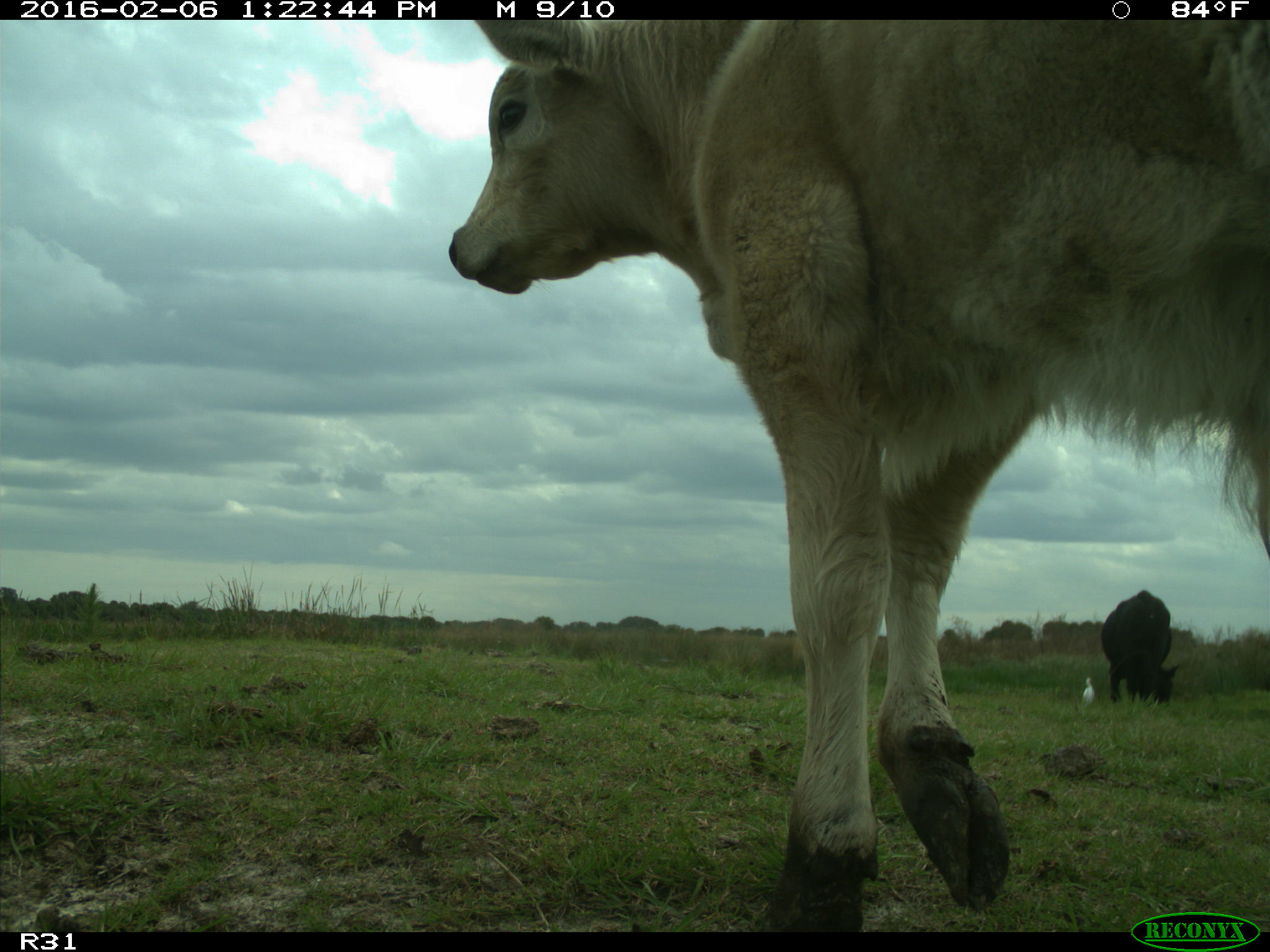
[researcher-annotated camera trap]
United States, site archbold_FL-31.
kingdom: Animalia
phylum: Chordata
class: Mammalia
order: Artiodactyla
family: Bovidae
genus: Bos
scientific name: Bos taurus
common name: domestic cow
Bos taurus (domestic cow).